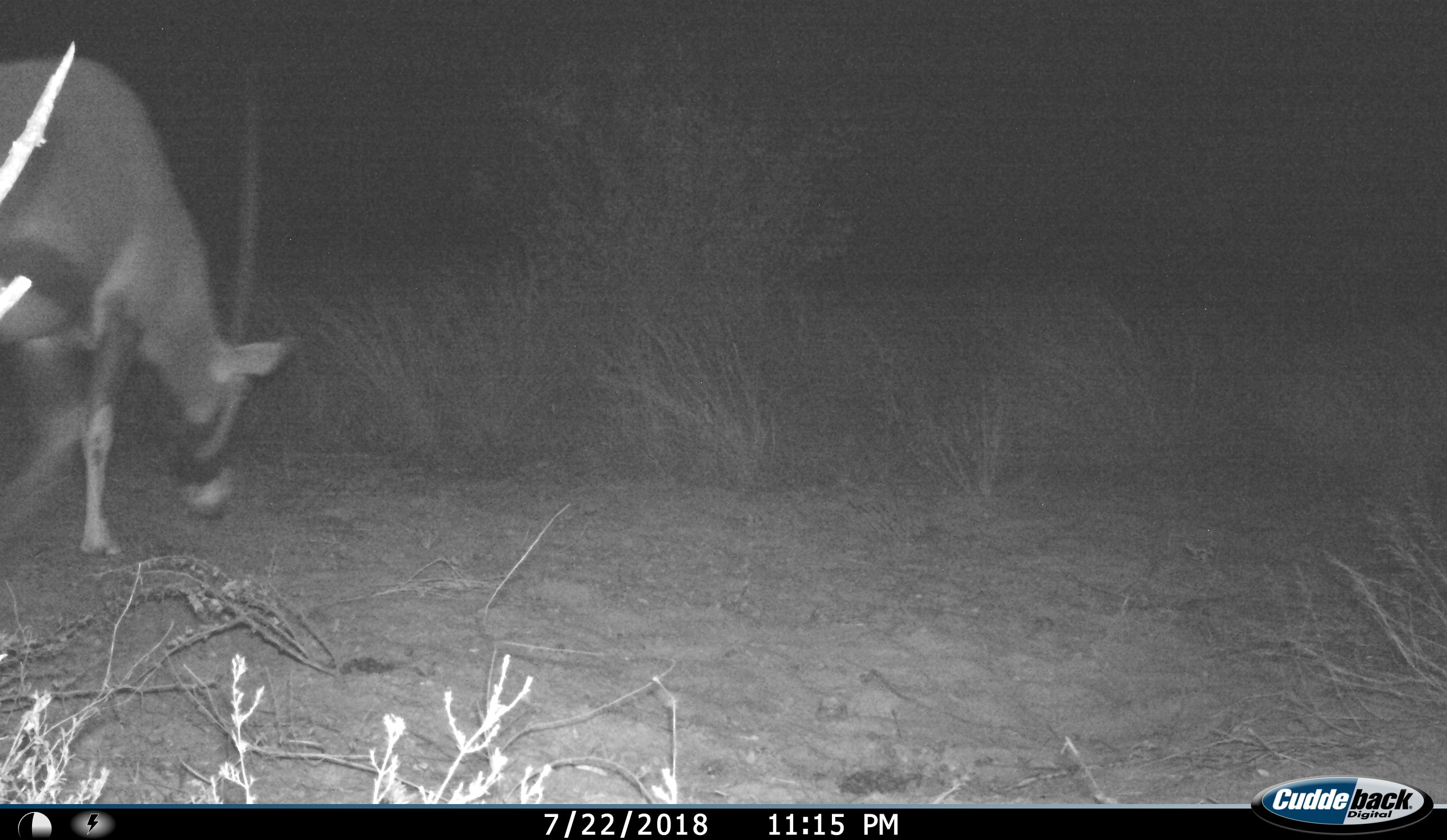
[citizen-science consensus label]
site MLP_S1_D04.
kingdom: Animalia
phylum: Chordata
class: Mammalia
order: Artiodactyla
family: Bovidae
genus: Oryx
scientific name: Oryx gazella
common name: gemsbok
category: oryx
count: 1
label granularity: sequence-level